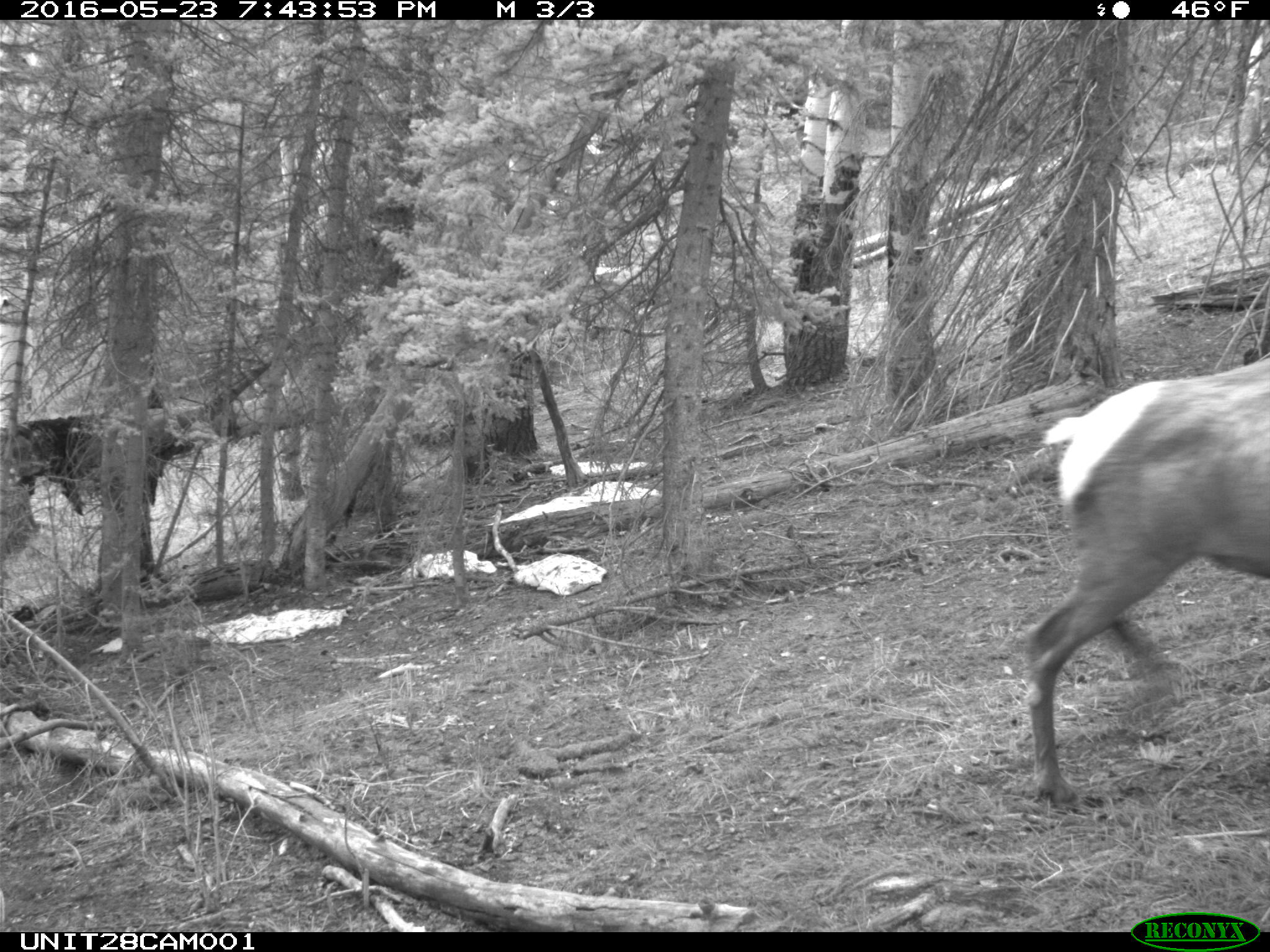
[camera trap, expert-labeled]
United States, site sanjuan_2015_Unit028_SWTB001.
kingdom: Animalia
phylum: Chordata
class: Mammalia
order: Artiodactyla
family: Cervidae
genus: Cervus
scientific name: Cervus elaphus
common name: red deer